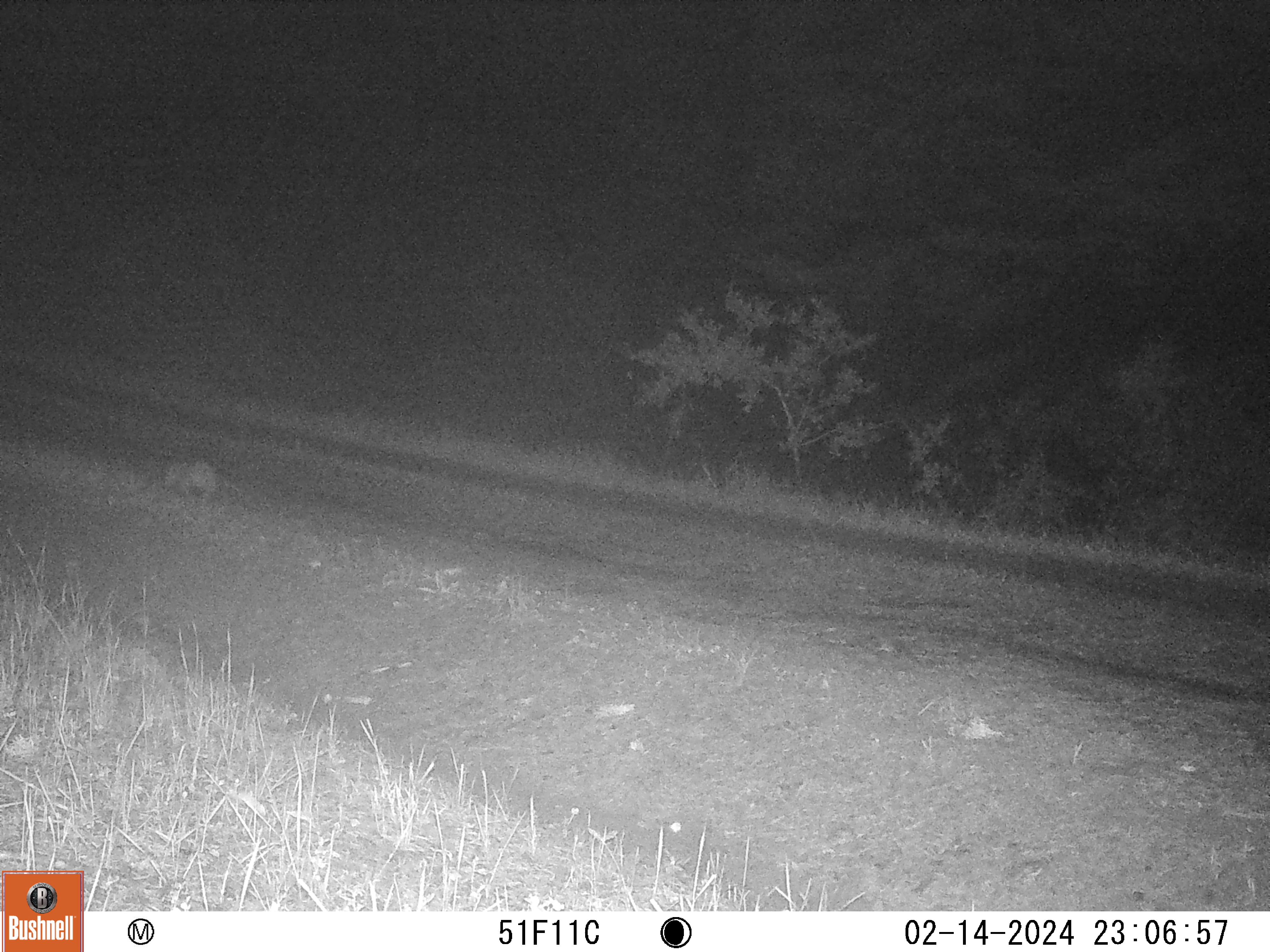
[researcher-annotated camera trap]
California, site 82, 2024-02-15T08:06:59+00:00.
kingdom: Animalia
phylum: Chordata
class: Mammalia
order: Didelphimorphia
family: Didelphidae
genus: Didelphis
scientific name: Didelphis virginiana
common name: virginia opossum